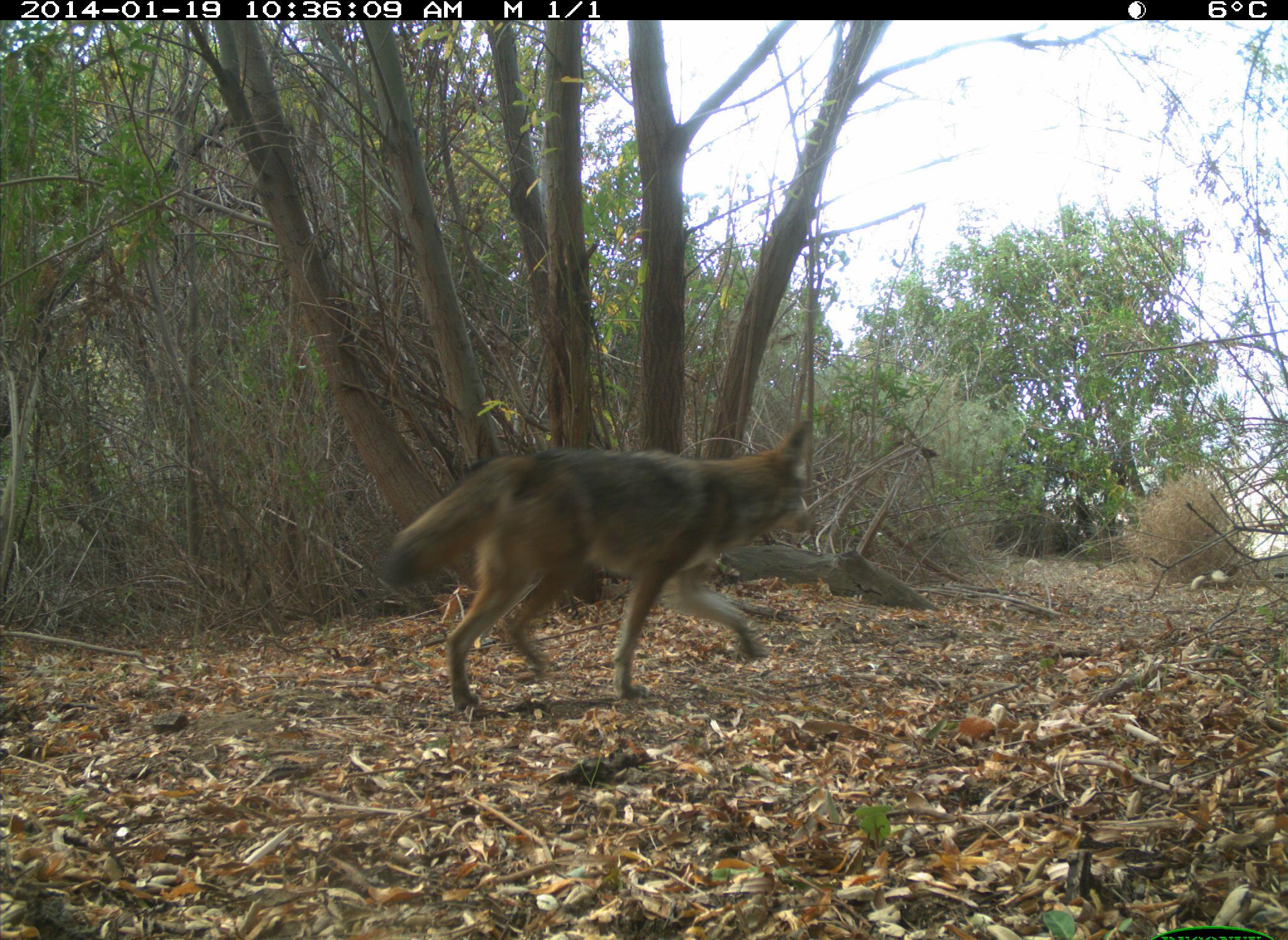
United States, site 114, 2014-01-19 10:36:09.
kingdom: Animalia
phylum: Chordata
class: Mammalia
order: Carnivora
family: Canidae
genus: Canis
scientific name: Canis latrans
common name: coyote